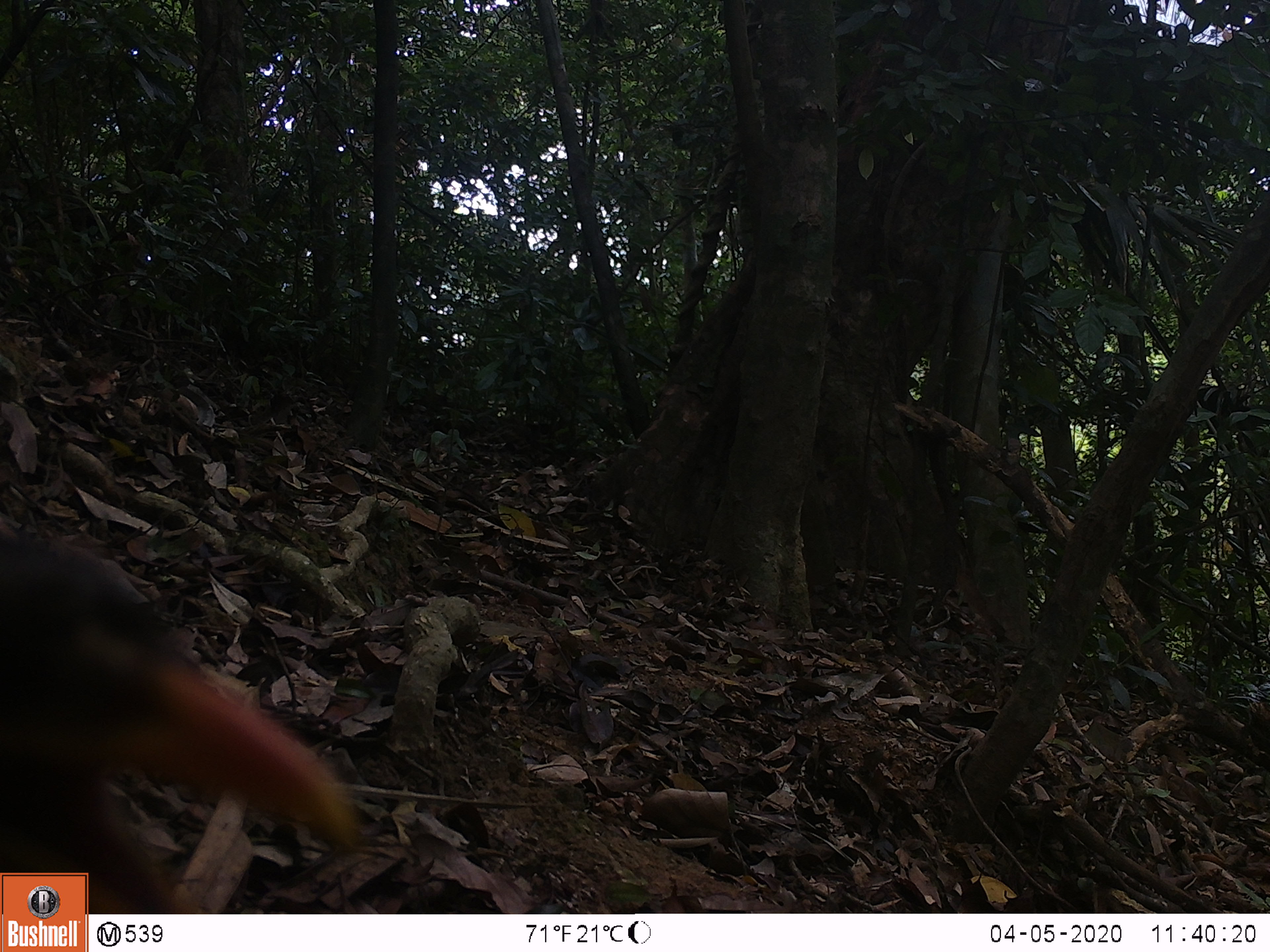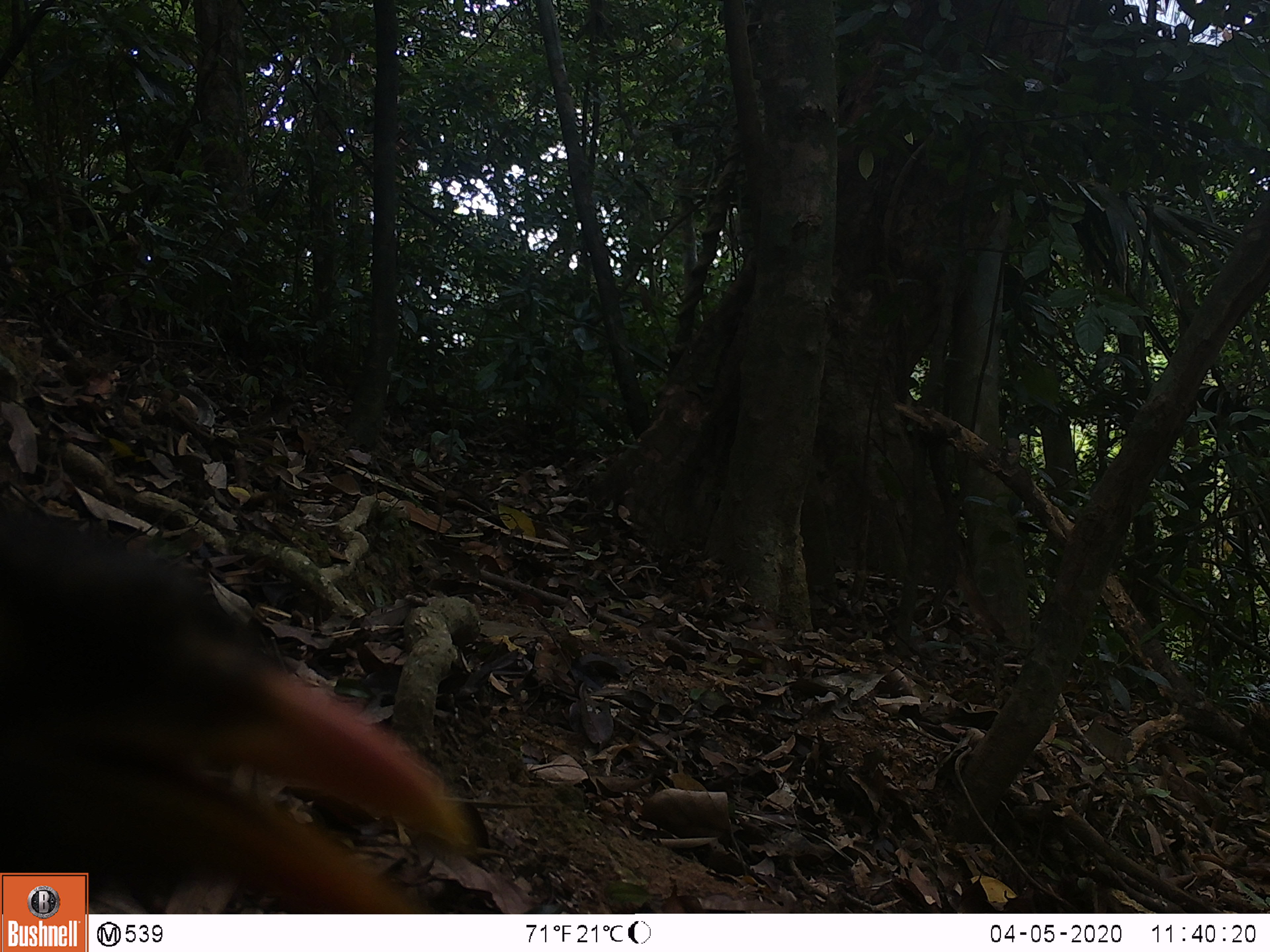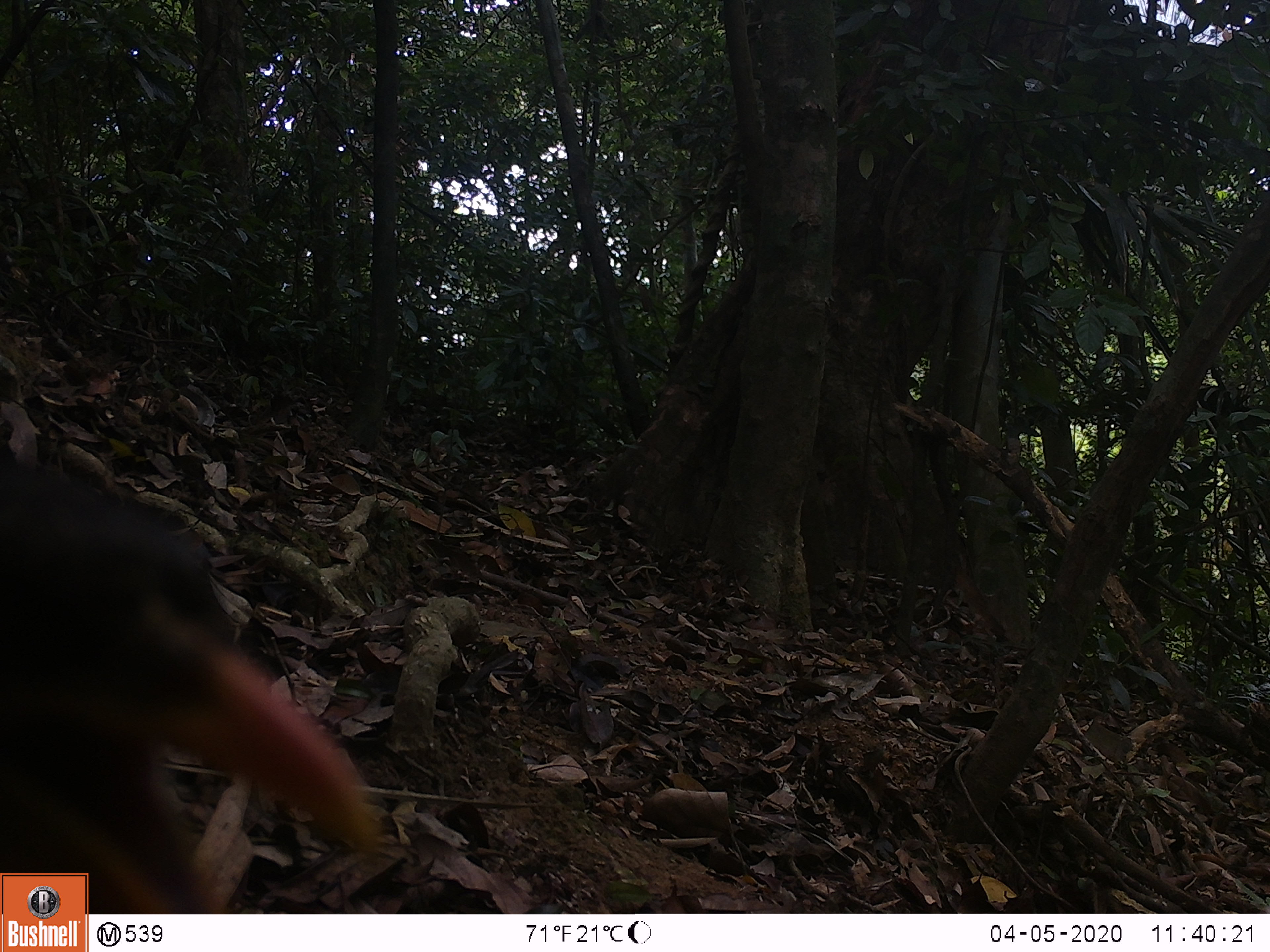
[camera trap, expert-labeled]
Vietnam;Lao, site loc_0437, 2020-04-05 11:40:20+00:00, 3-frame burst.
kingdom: Animalia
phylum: Chordata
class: Aves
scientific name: Aves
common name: bird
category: unidentified bird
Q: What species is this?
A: Unidentified bird (bird) (Aves).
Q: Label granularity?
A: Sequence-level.